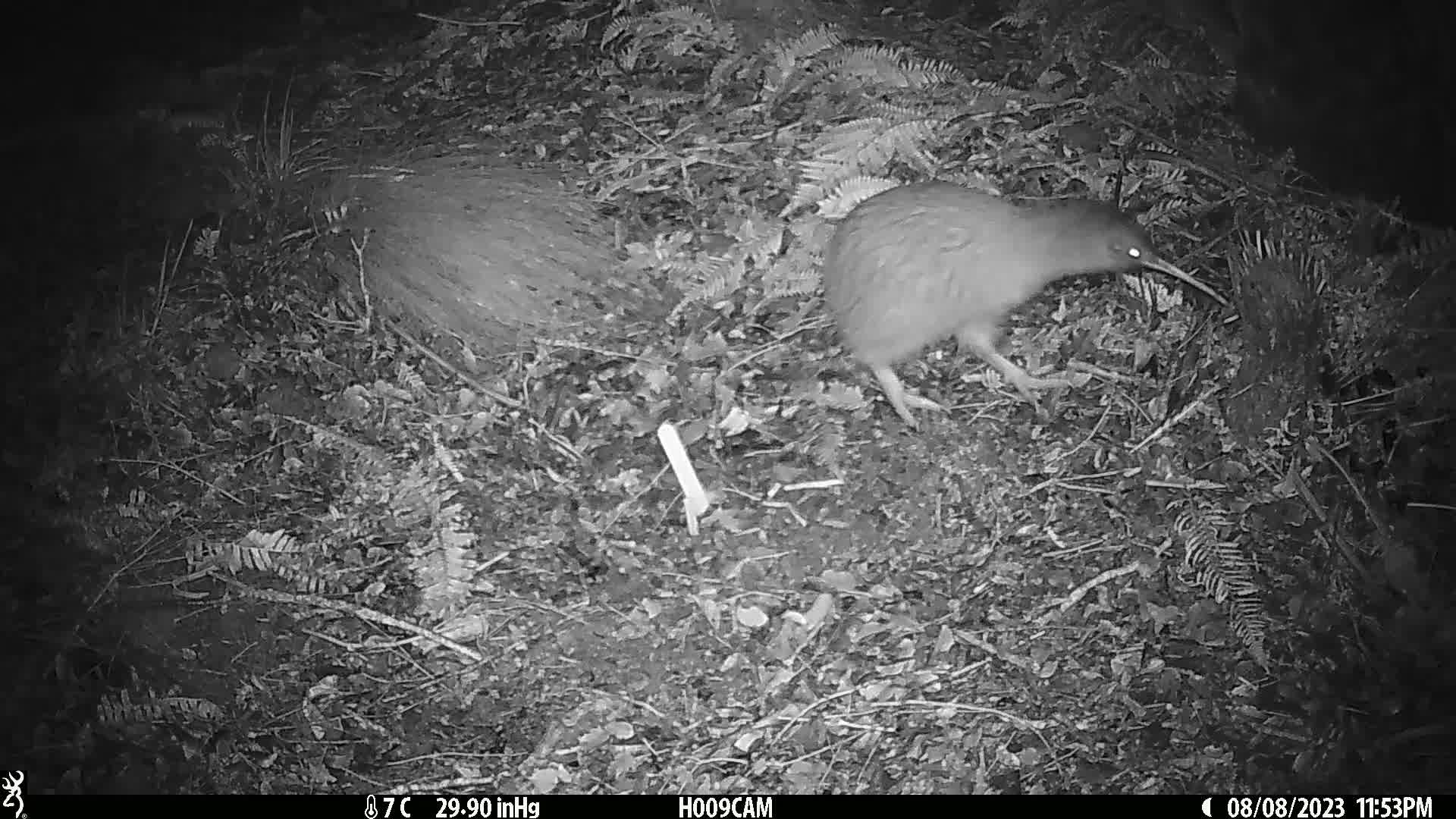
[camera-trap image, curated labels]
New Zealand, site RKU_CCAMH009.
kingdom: Animalia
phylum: Chordata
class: Aves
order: Apterygiformes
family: Apterygidae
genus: Apteryx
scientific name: Apteryx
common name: kiwi